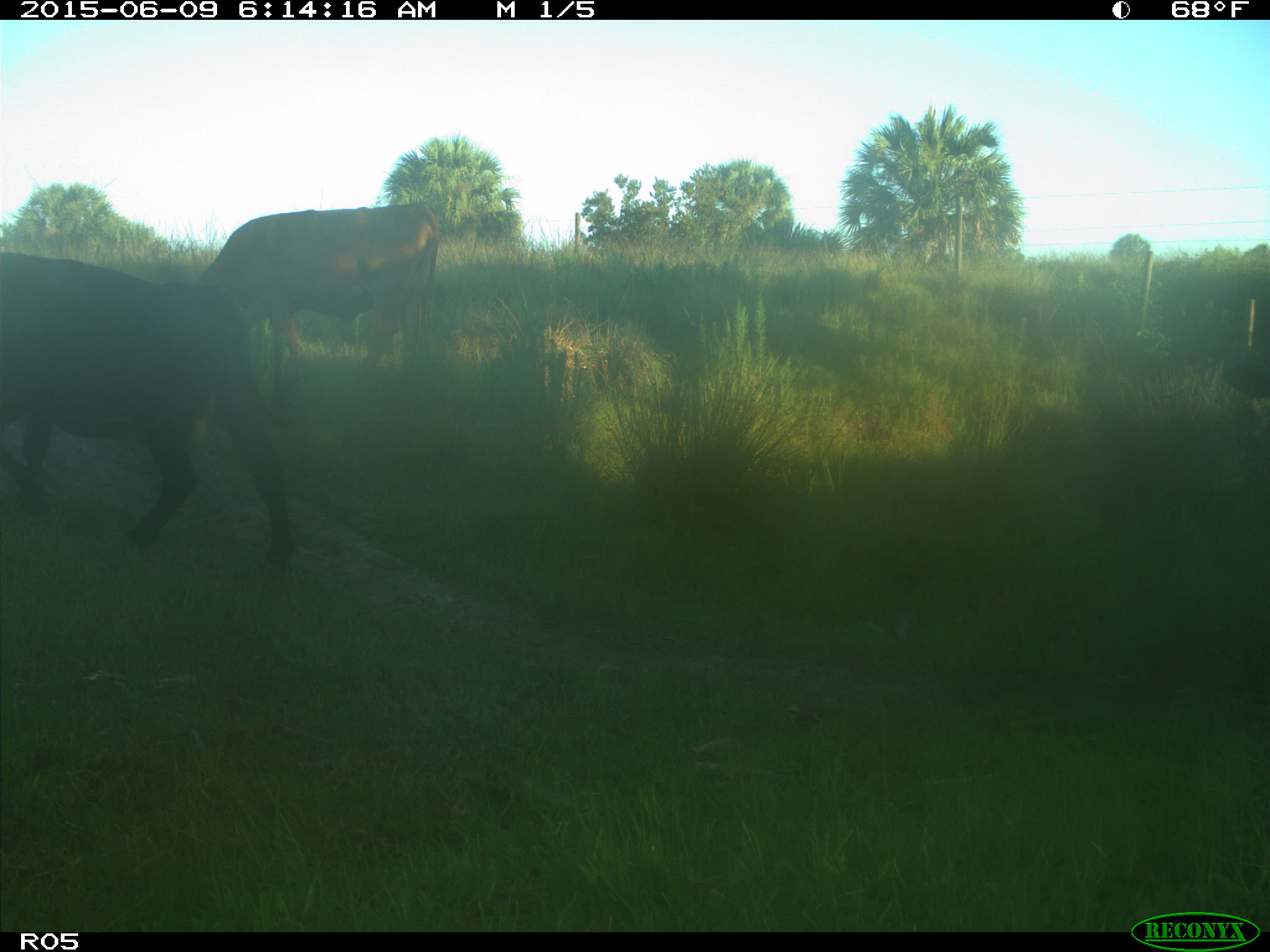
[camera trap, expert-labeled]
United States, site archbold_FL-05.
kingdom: Animalia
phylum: Chordata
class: Mammalia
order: Artiodactyla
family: Bovidae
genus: Bos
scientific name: Bos taurus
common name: domestic cow